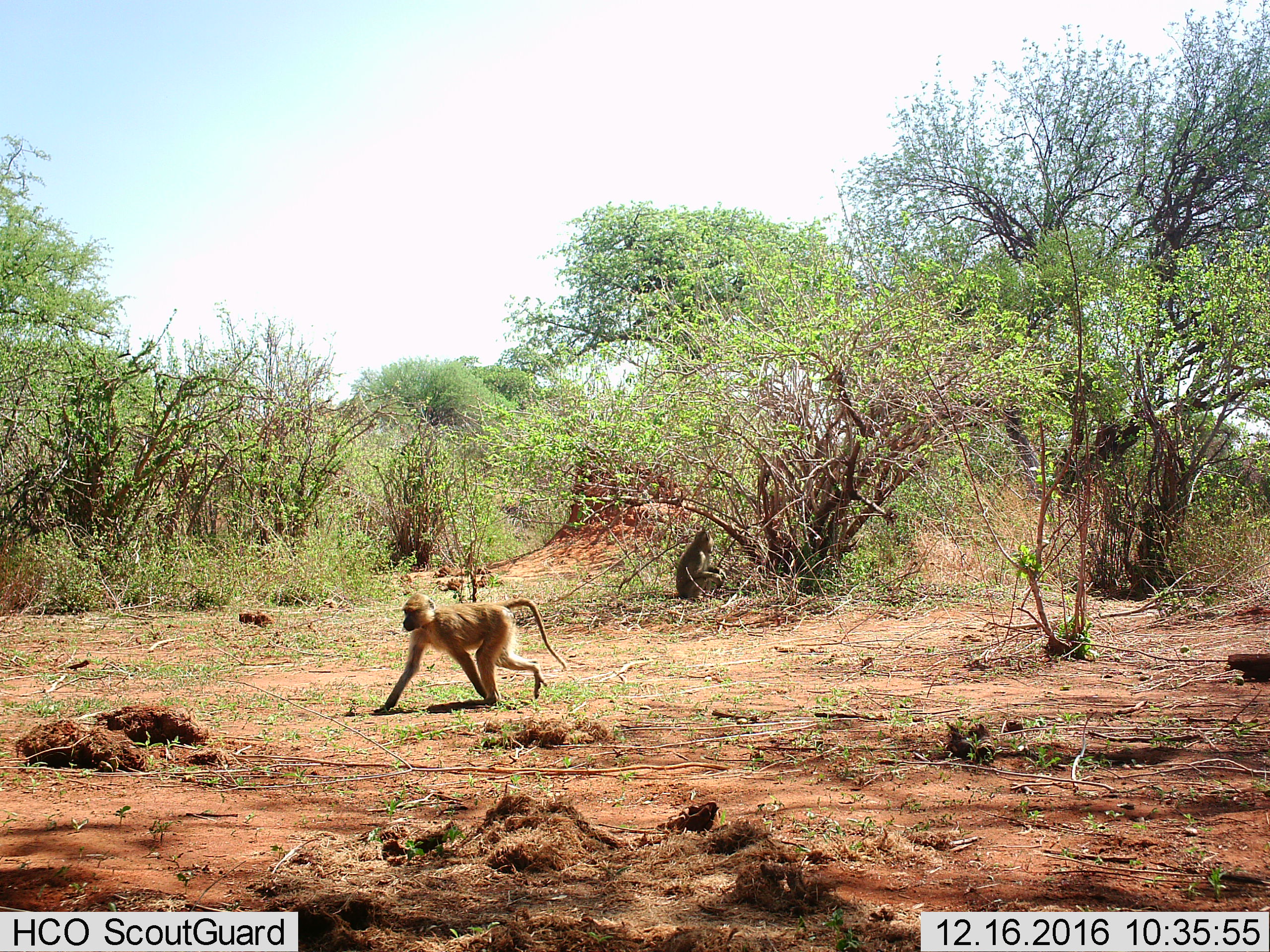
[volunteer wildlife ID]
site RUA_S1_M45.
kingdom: Animalia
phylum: Chordata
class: Mammalia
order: Primates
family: Cercopithecidae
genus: Papio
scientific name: Papio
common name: baboon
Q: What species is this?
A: Baboon (Papio).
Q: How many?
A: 2.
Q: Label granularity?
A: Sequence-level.